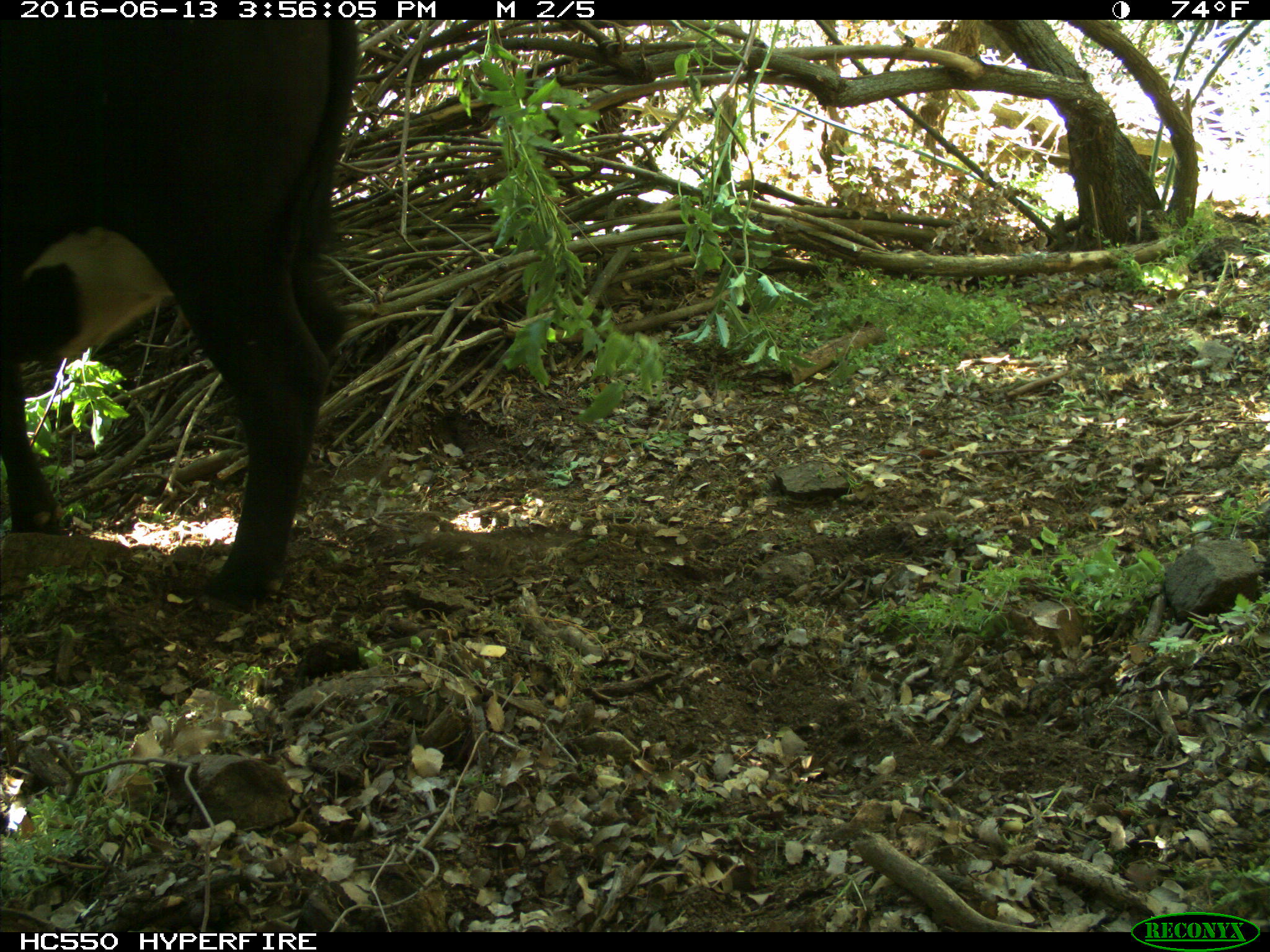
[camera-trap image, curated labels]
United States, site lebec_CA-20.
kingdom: Animalia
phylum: Chordata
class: Mammalia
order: Artiodactyla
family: Bovidae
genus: Bos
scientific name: Bos taurus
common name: domestic cow